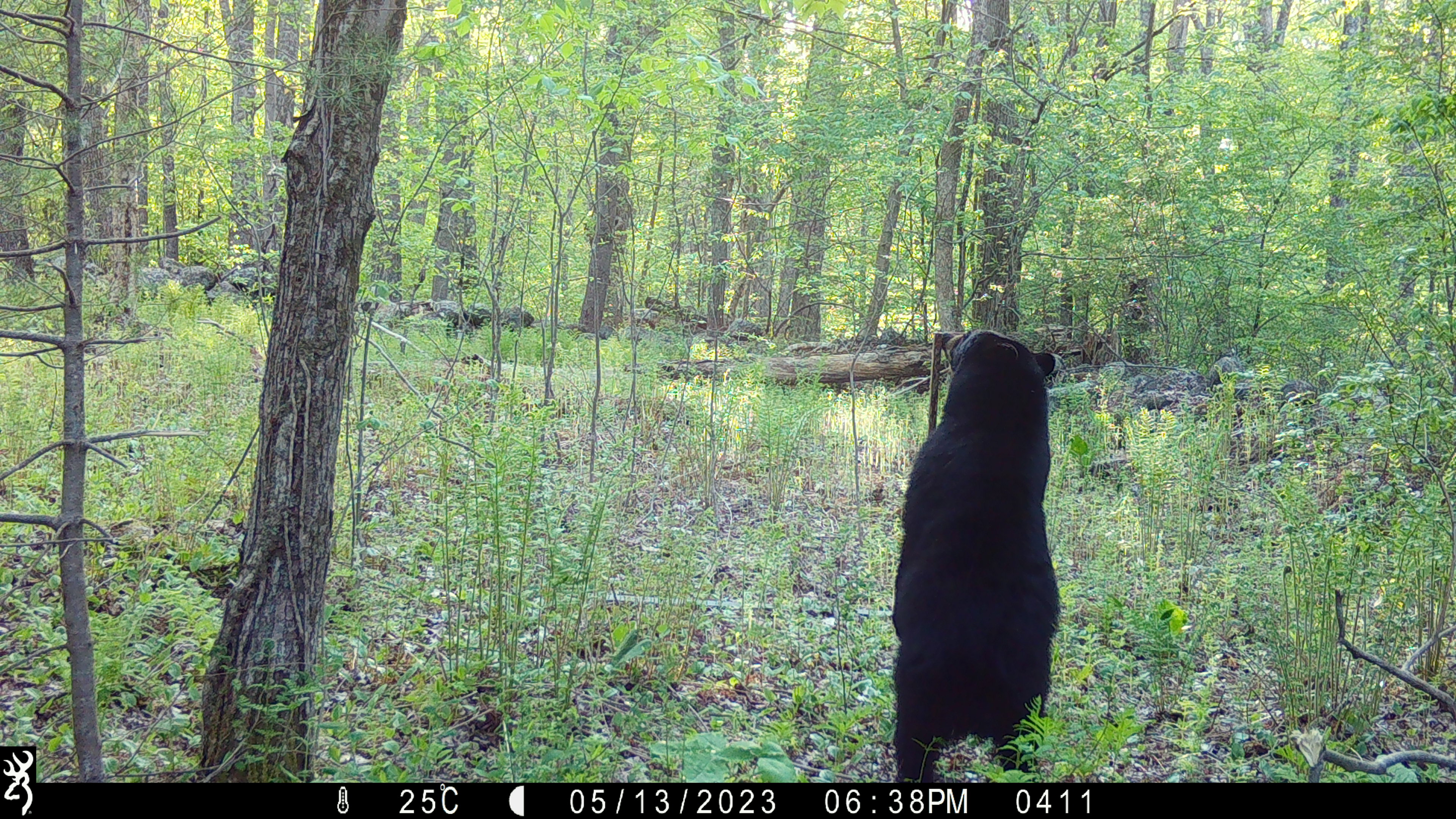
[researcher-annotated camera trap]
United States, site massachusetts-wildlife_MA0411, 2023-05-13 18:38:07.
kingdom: Animalia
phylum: Chordata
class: Mammalia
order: Carnivora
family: Ursidae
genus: Ursus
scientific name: Ursus americanus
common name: black bear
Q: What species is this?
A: Black bear (Ursus americanus).